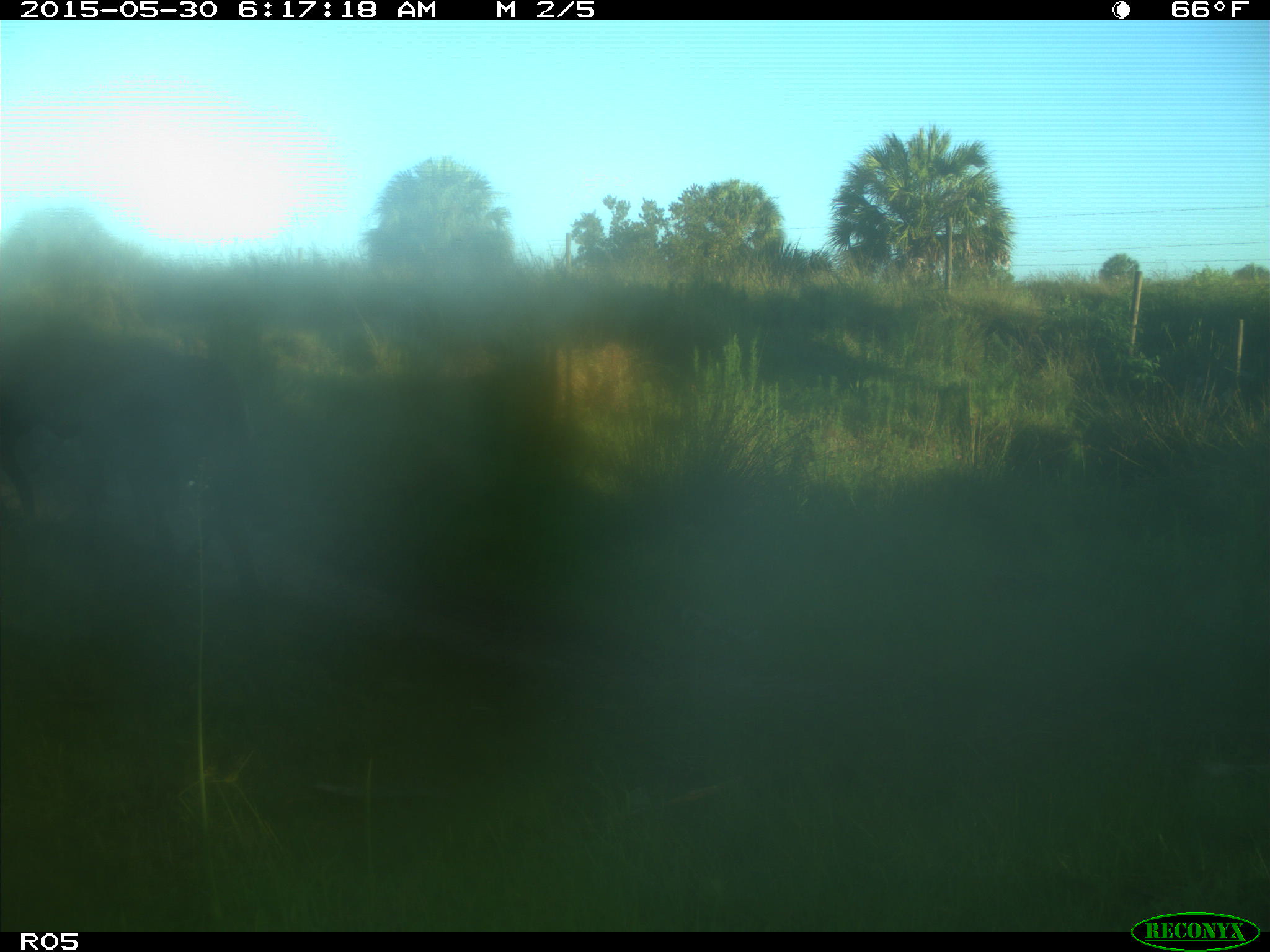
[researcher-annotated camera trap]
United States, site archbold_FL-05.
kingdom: Animalia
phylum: Chordata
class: Mammalia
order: Artiodactyla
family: Bovidae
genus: Bos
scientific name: Bos taurus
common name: domestic cow